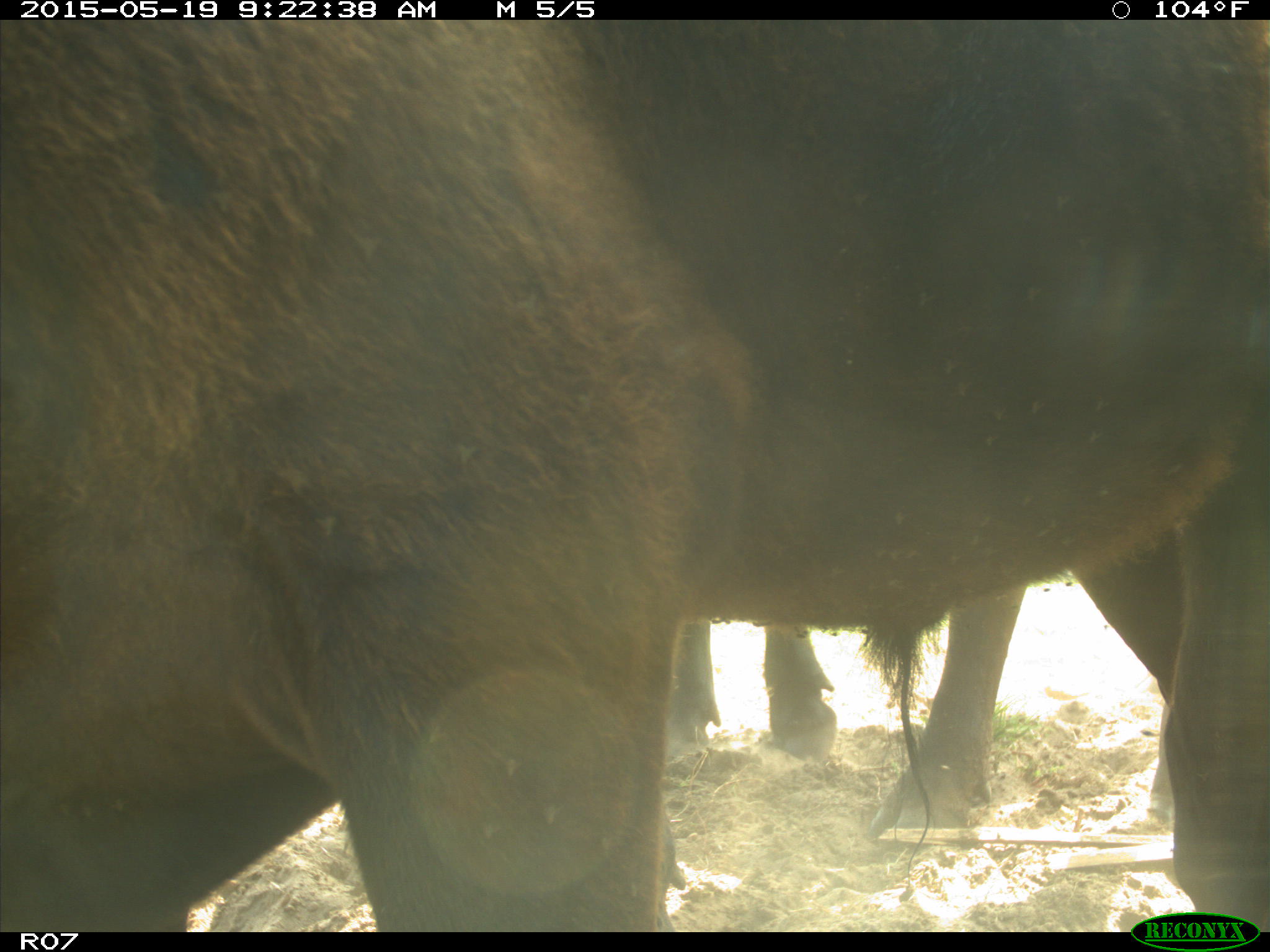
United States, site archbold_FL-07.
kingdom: Animalia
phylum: Chordata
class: Mammalia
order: Artiodactyla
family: Bovidae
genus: Bos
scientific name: Bos taurus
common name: domestic cow